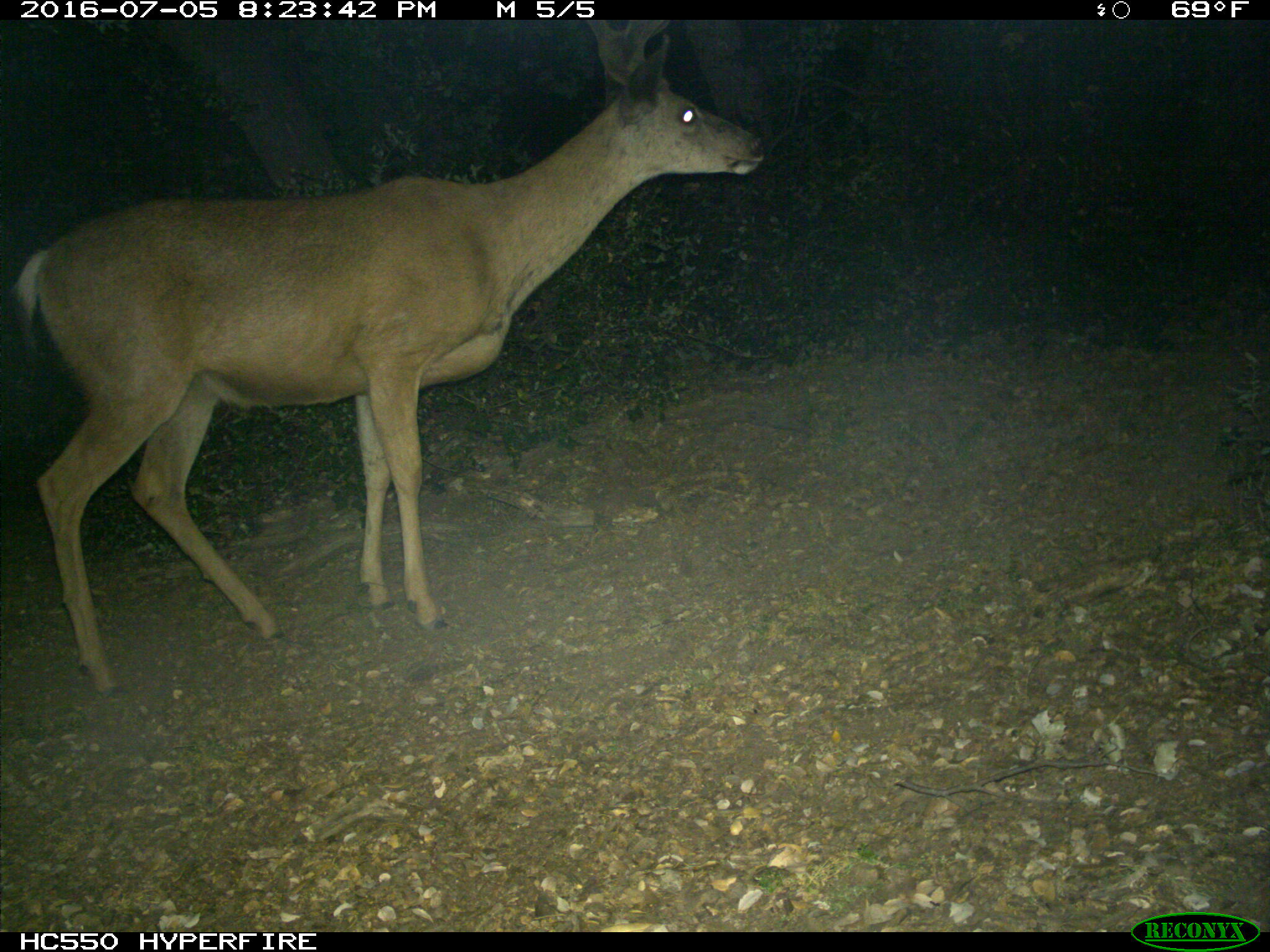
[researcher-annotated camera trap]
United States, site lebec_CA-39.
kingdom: Animalia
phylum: Chordata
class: Mammalia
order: Artiodactyla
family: Cervidae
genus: Odocoileus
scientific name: Odocoileus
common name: deer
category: unidentified deer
Unidentified deer (deer) (Odocoileus).